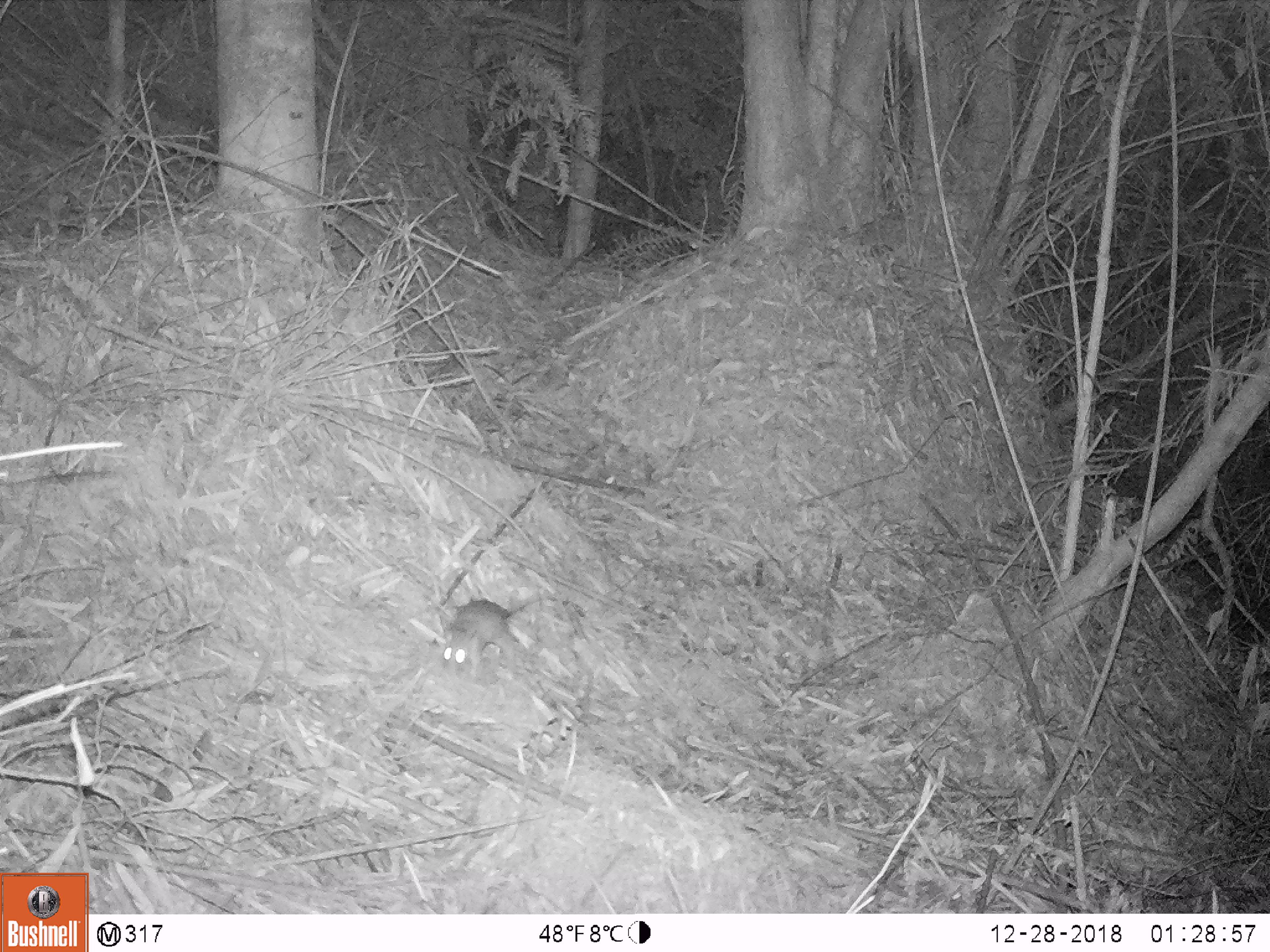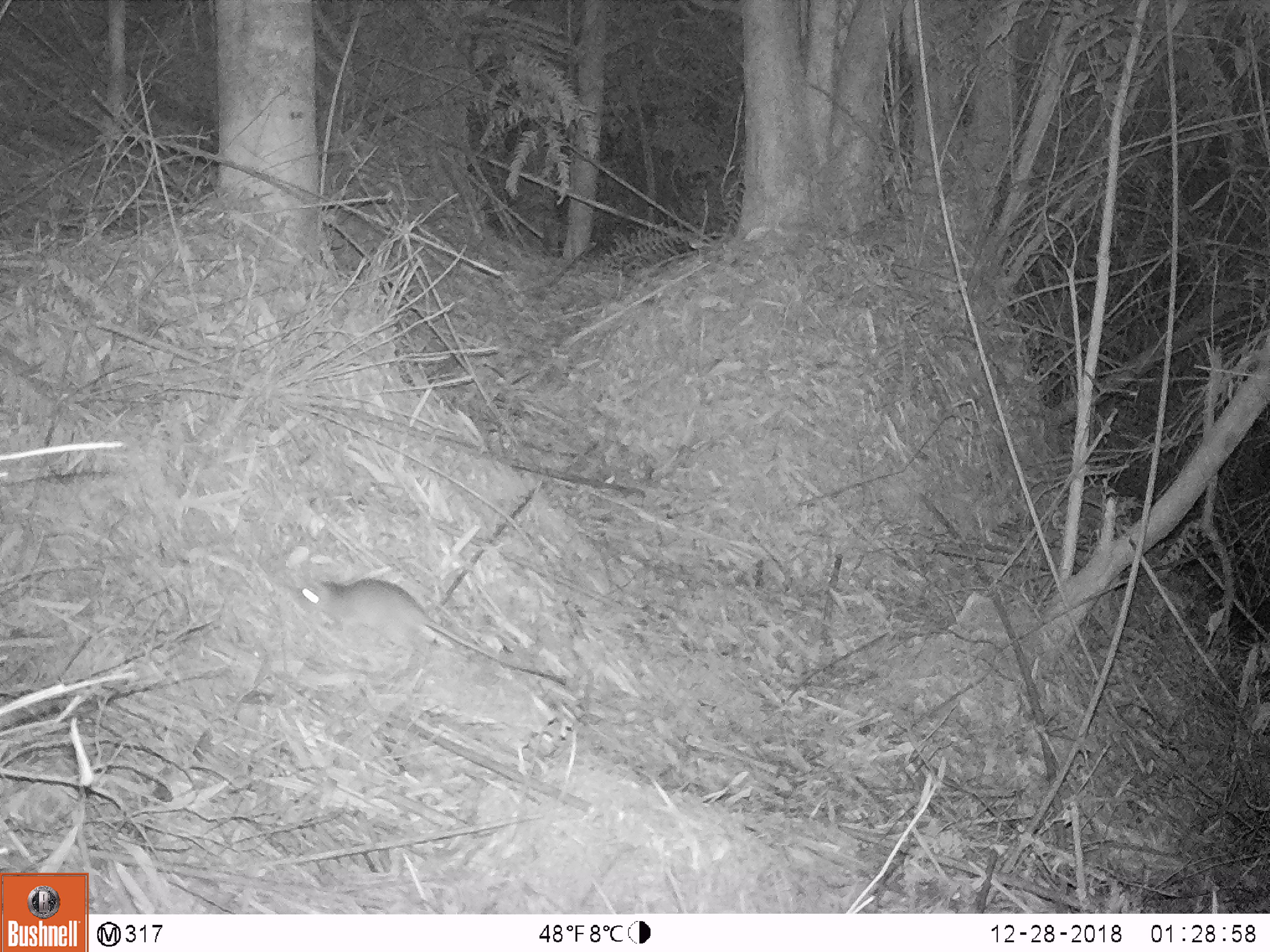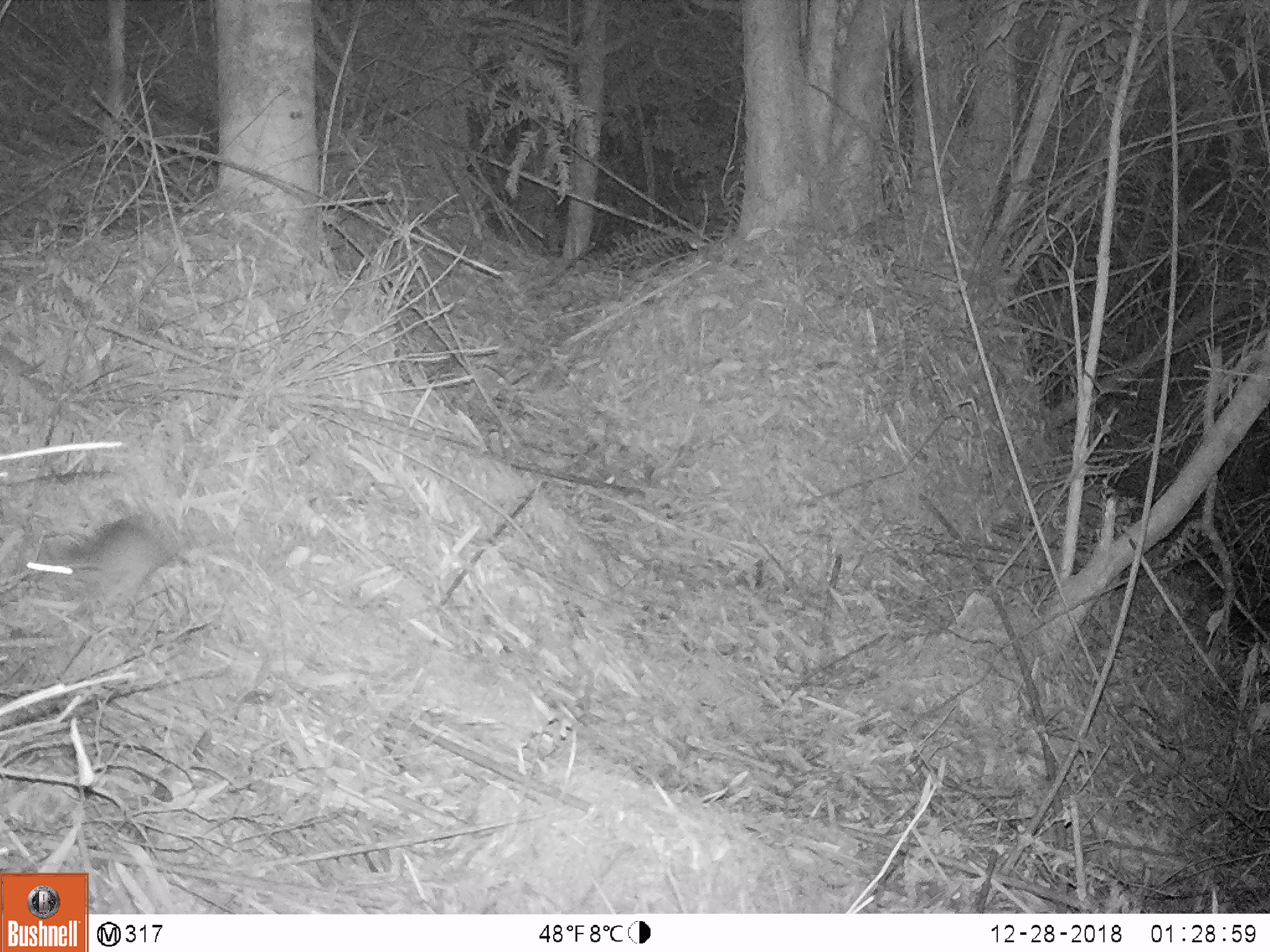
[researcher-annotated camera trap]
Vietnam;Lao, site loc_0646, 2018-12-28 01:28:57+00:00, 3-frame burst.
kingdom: Animalia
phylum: Chordata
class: Mammalia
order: Rodentia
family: Muridae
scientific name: Muridae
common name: old-world mice and rats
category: unidentified murid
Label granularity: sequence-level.